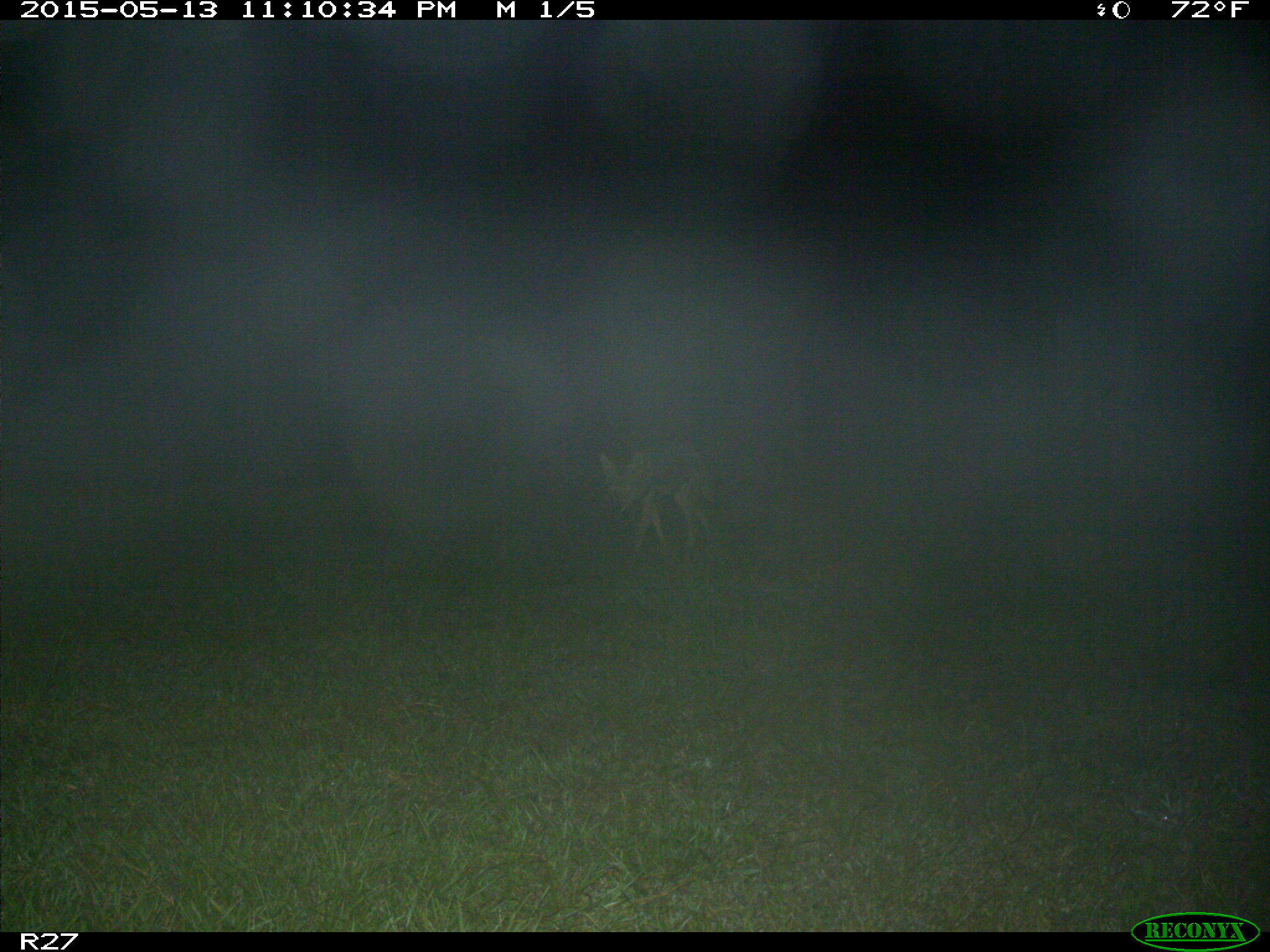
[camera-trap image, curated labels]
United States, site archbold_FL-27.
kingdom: Animalia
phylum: Chordata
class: Mammalia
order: Carnivora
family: Canidae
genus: Canis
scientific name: Canis latrans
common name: coyote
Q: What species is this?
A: Canis latrans (coyote).